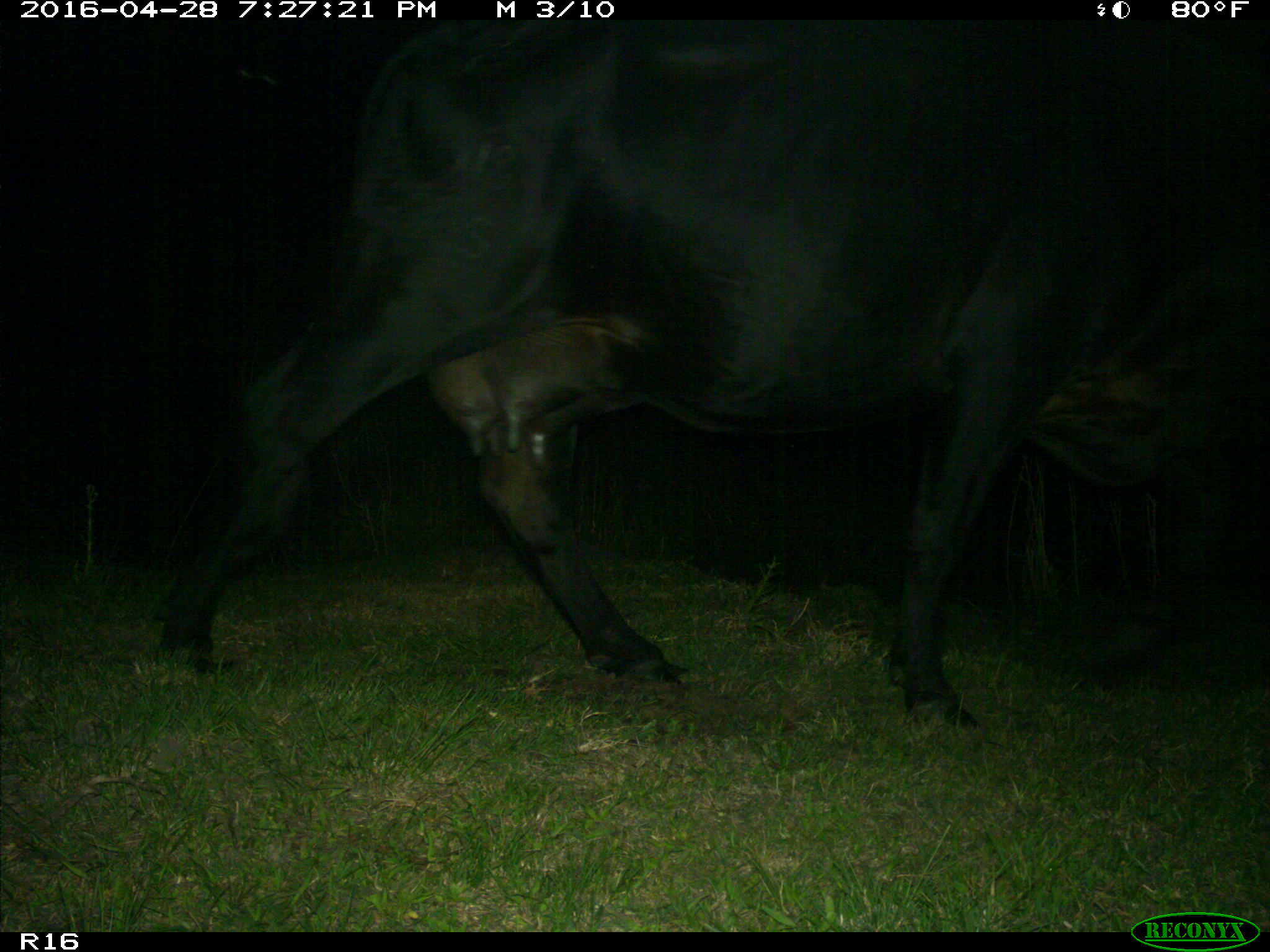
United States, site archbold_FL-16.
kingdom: Animalia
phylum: Chordata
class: Mammalia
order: Artiodactyla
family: Bovidae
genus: Bos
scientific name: Bos taurus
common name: domestic cow